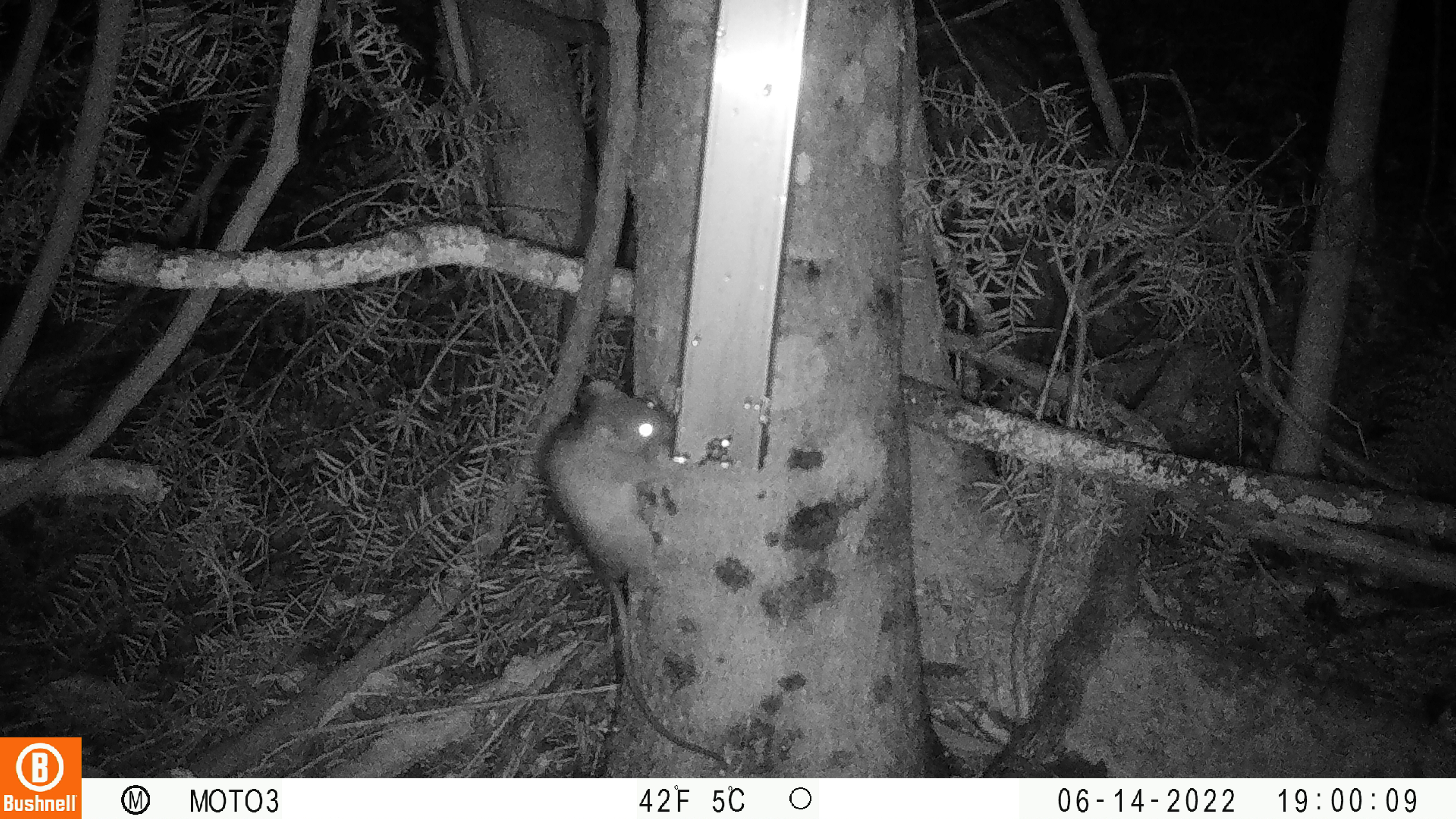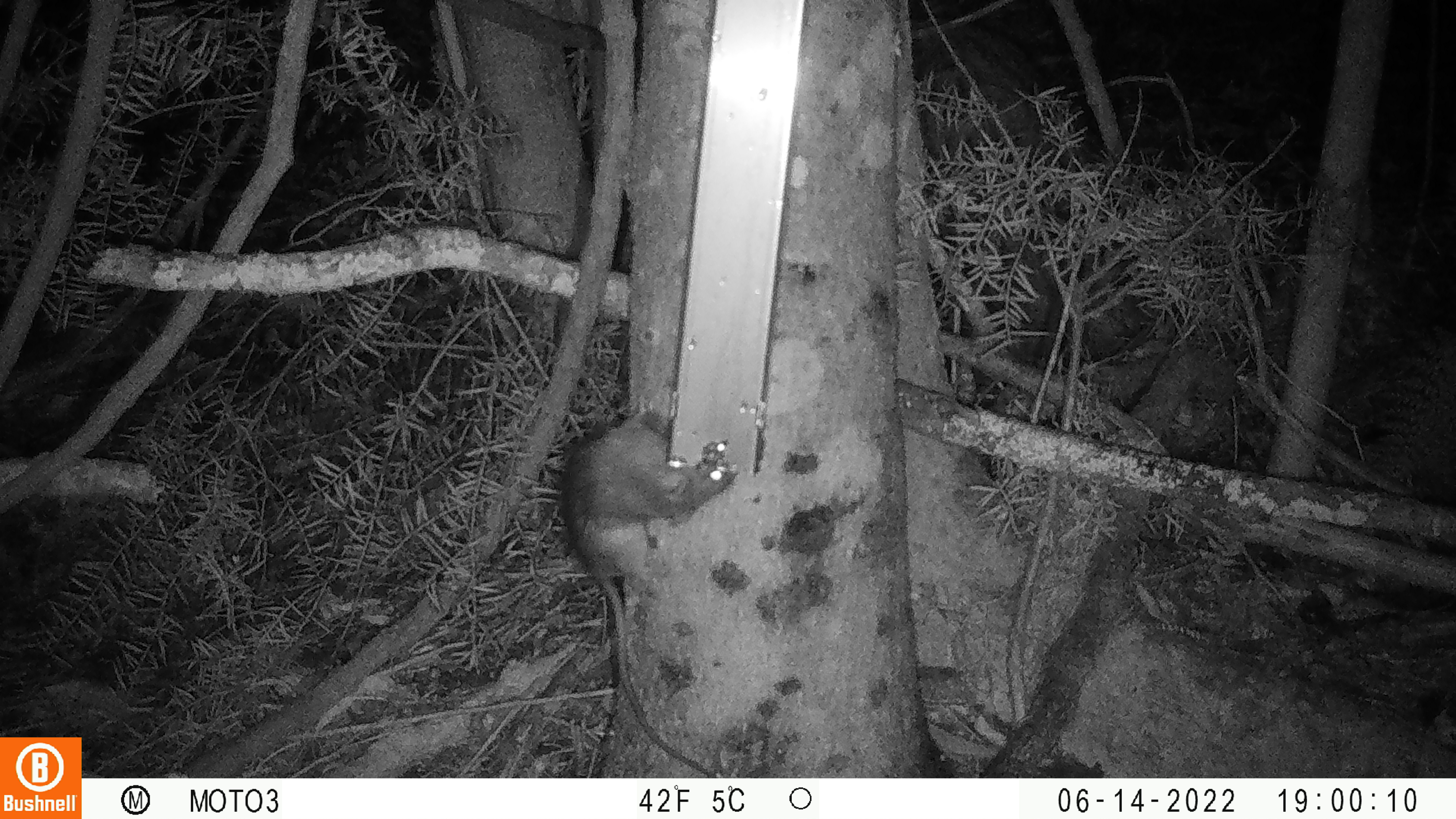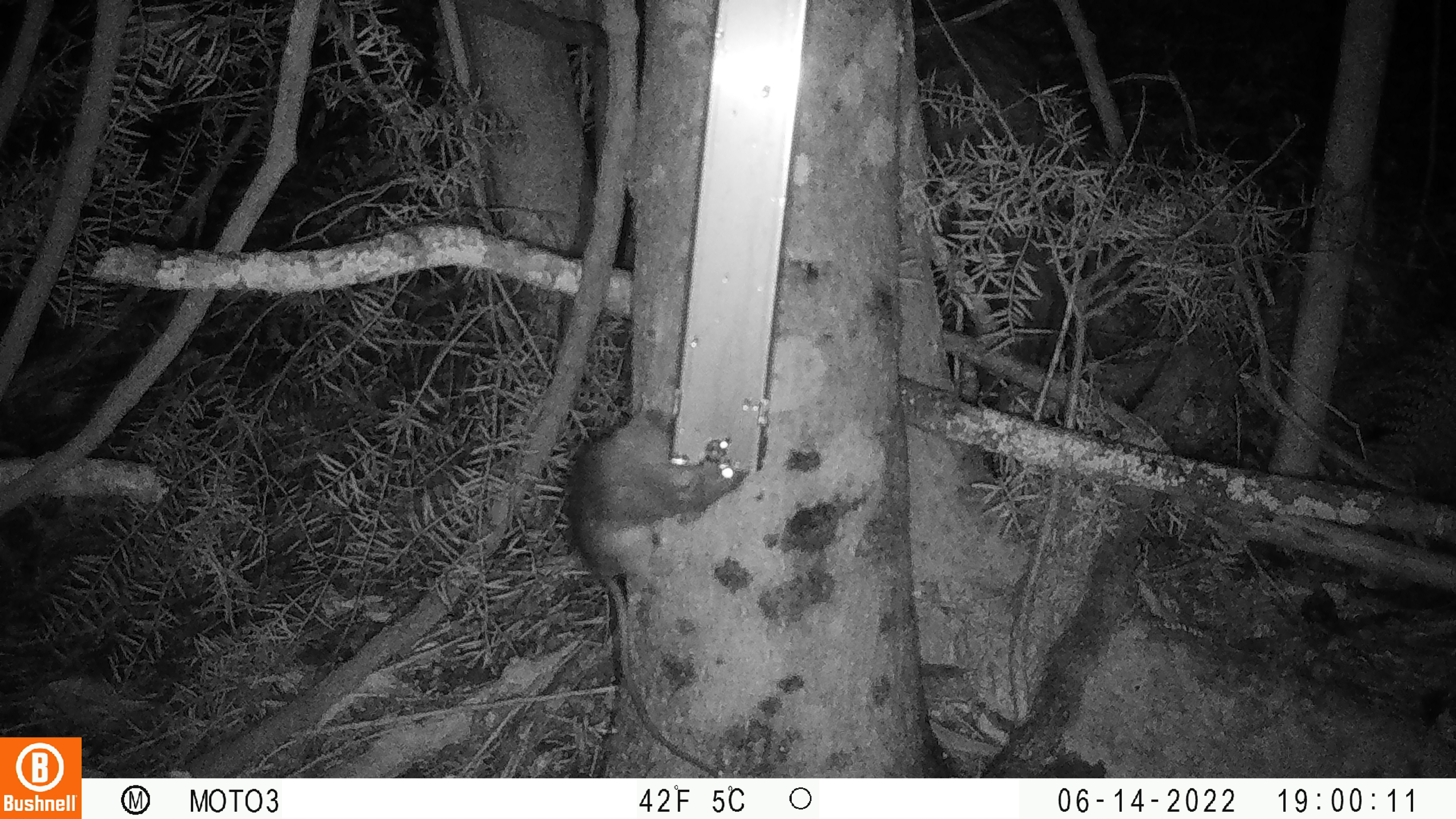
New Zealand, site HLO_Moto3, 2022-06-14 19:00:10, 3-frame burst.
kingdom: Animalia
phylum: Chordata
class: Mammalia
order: Rodentia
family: Muridae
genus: Rattus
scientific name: Rattus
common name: rat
Rat (Rattus).